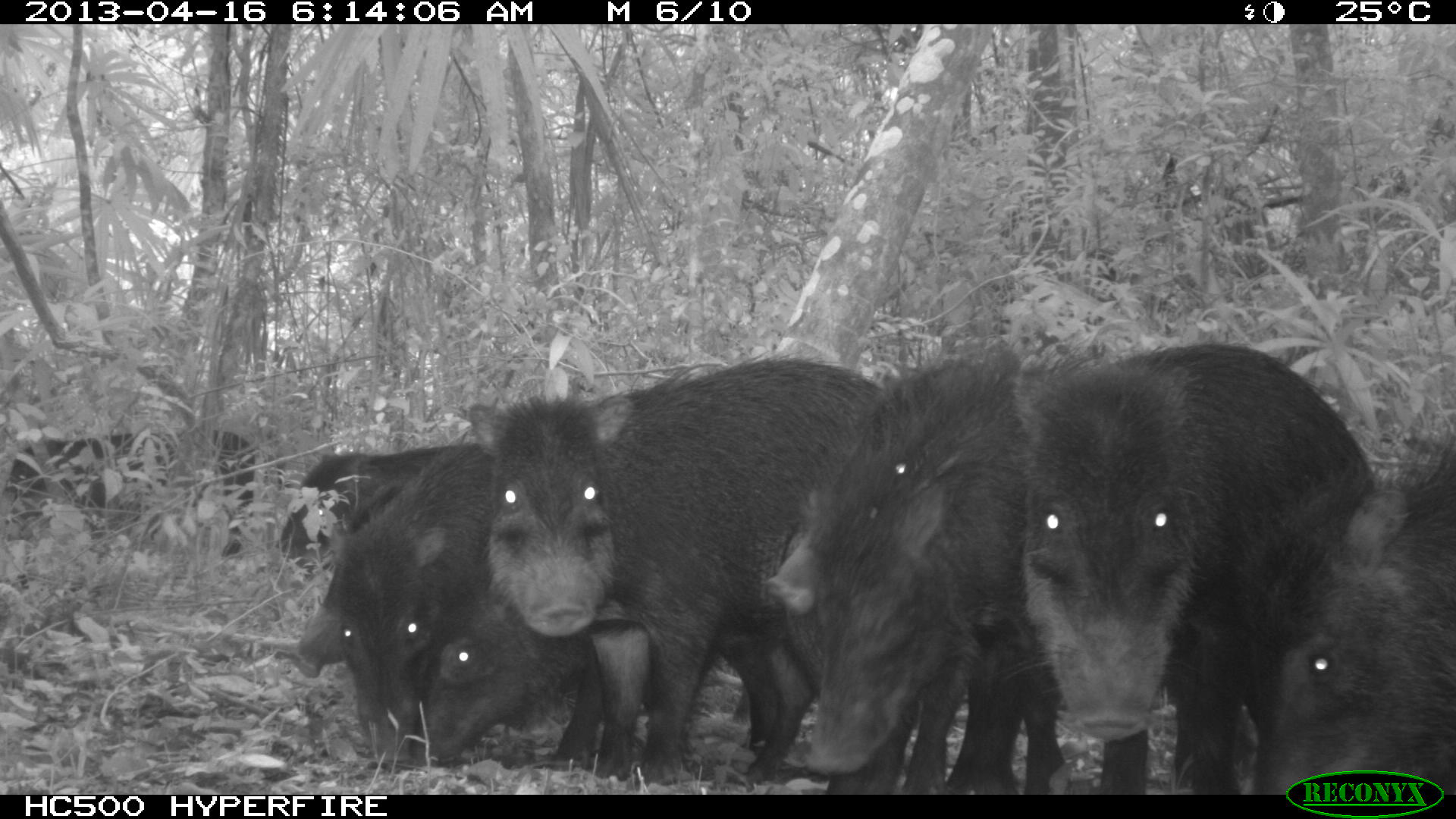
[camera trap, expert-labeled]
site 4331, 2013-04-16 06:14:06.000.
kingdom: Animalia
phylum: Chordata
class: Mammalia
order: Artiodactyla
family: Tayassuidae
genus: Tayassu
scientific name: Tayassu pecari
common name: white-lipped peccary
Tayassu pecari (white-lipped peccary), count 11.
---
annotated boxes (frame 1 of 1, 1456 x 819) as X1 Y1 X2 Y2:
tayassu pecari: 467 362 881 791; 1015 341 1373 797; 796 390 1051 793; 767 357 1029 640; 1250 432 1454 795; 334 439 494 758; 411 572 617 765; 7 426 251 555; 291 484 435 685; 269 444 449 559